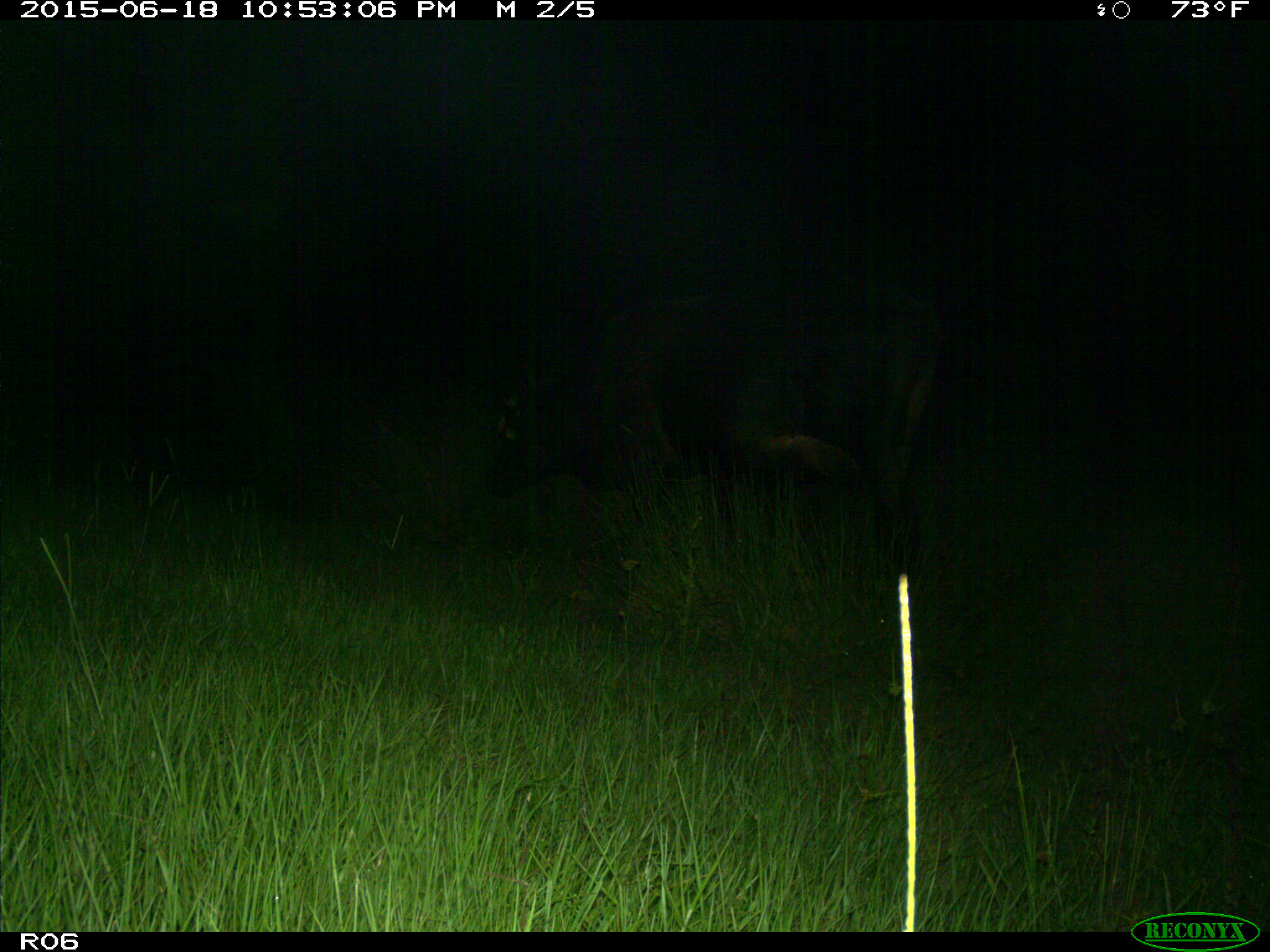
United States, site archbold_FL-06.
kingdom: Animalia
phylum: Chordata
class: Mammalia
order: Artiodactyla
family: Bovidae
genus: Bos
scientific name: Bos taurus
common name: domestic cow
Bos taurus (domestic cow).